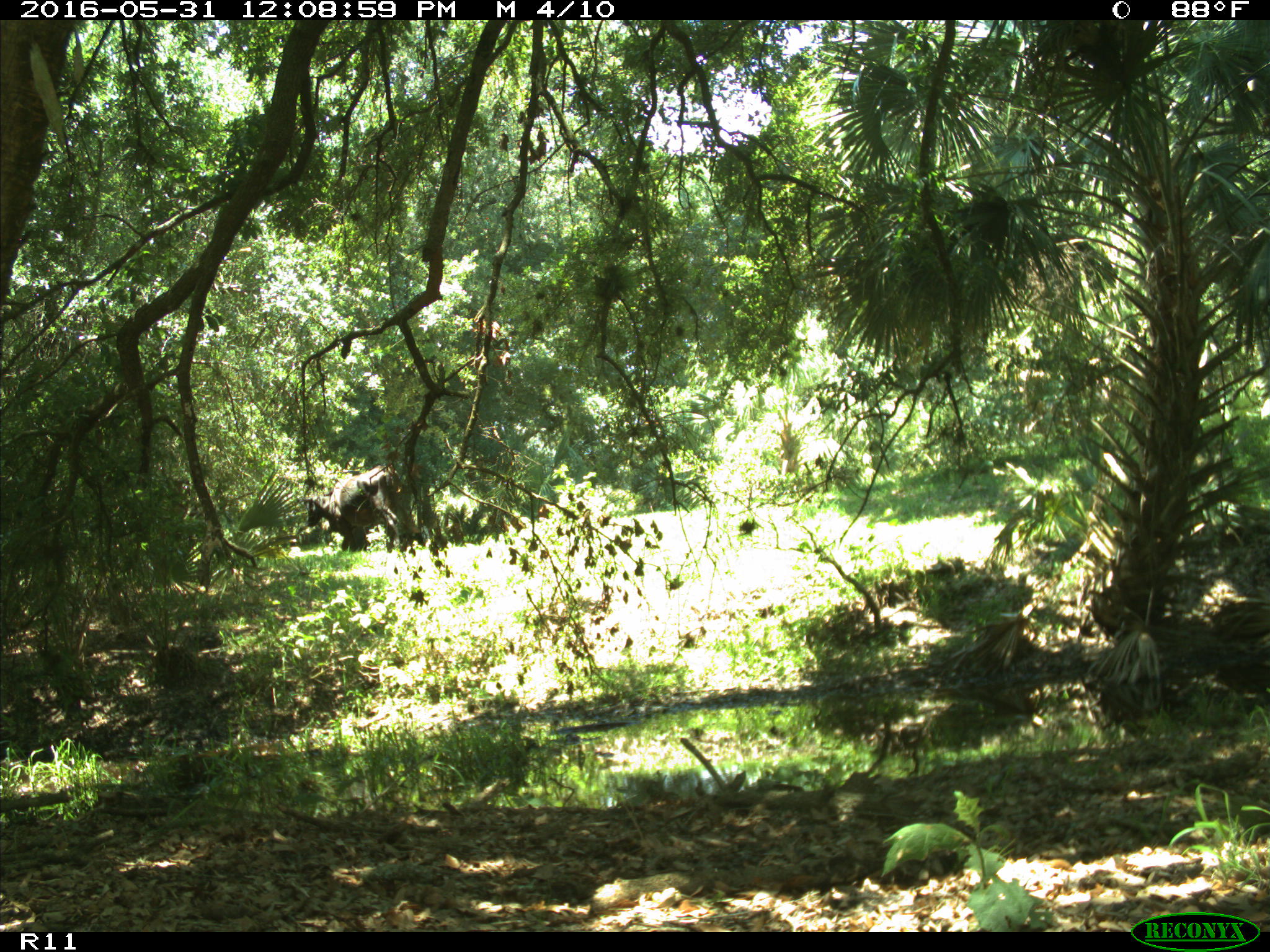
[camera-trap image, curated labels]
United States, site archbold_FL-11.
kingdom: Animalia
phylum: Chordata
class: Mammalia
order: Artiodactyla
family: Bovidae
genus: Bos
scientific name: Bos taurus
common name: domestic cow